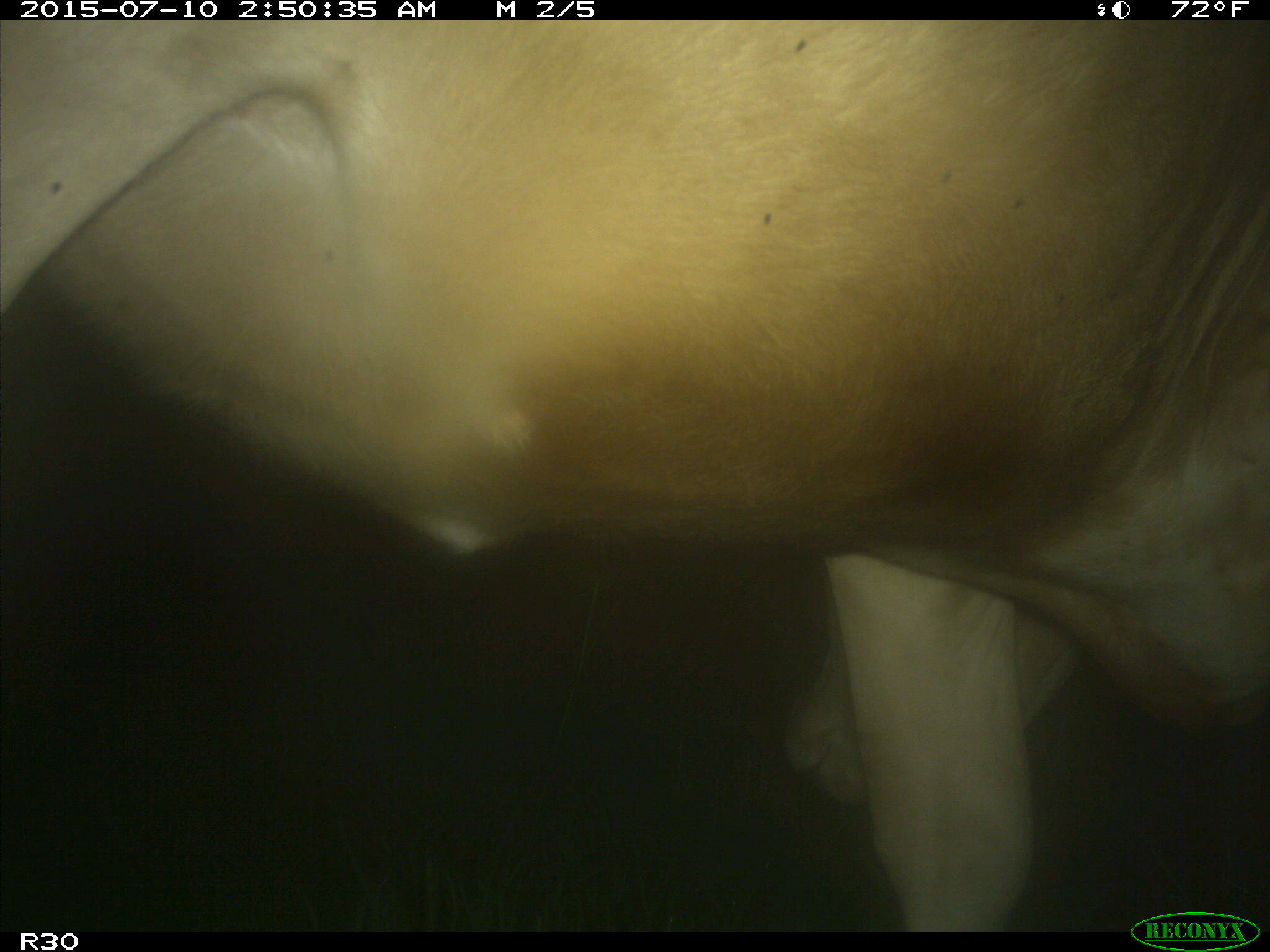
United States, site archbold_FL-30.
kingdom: Animalia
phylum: Chordata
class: Mammalia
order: Artiodactyla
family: Bovidae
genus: Bos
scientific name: Bos taurus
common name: domestic cow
Bos taurus (domestic cow).